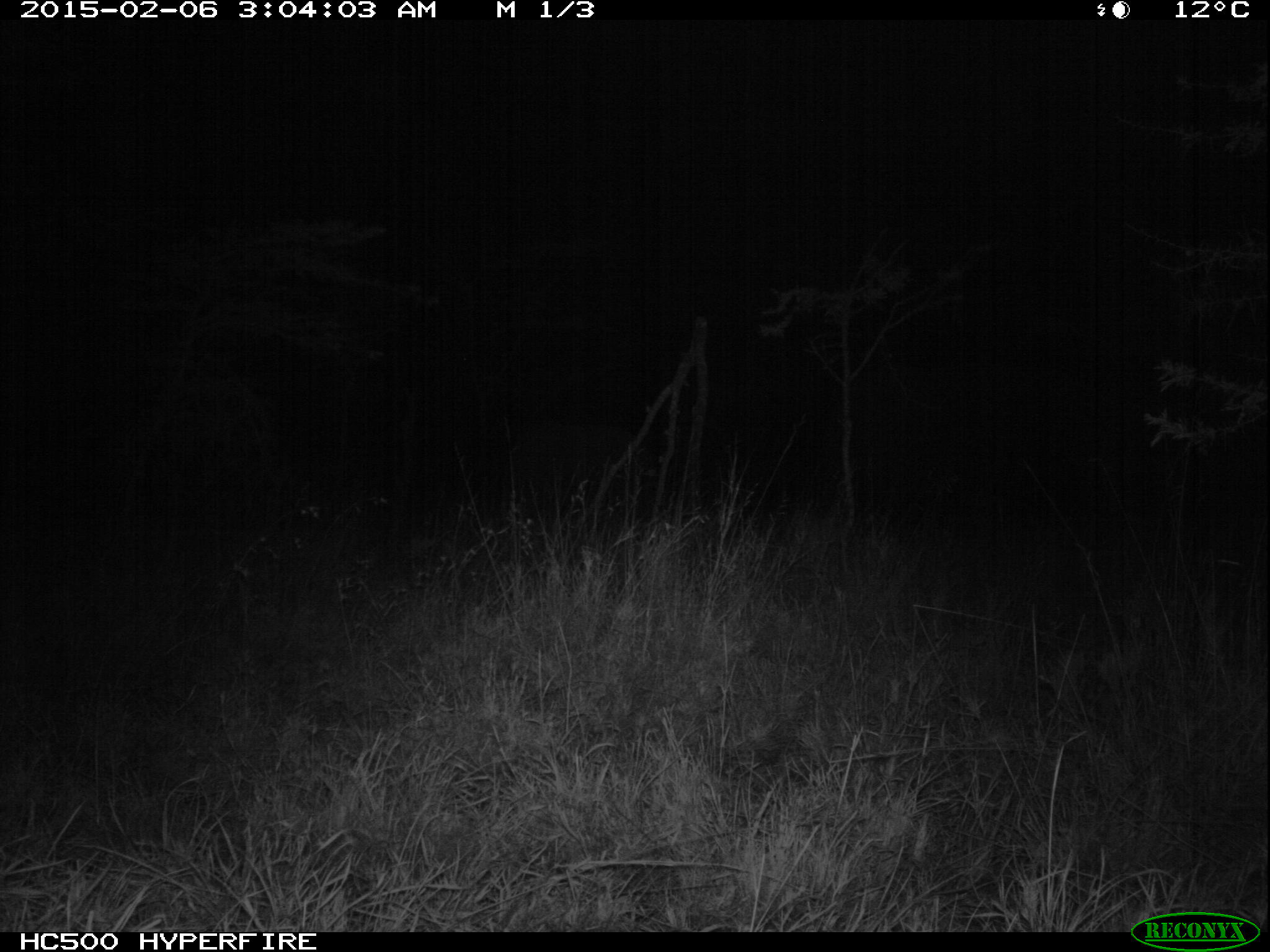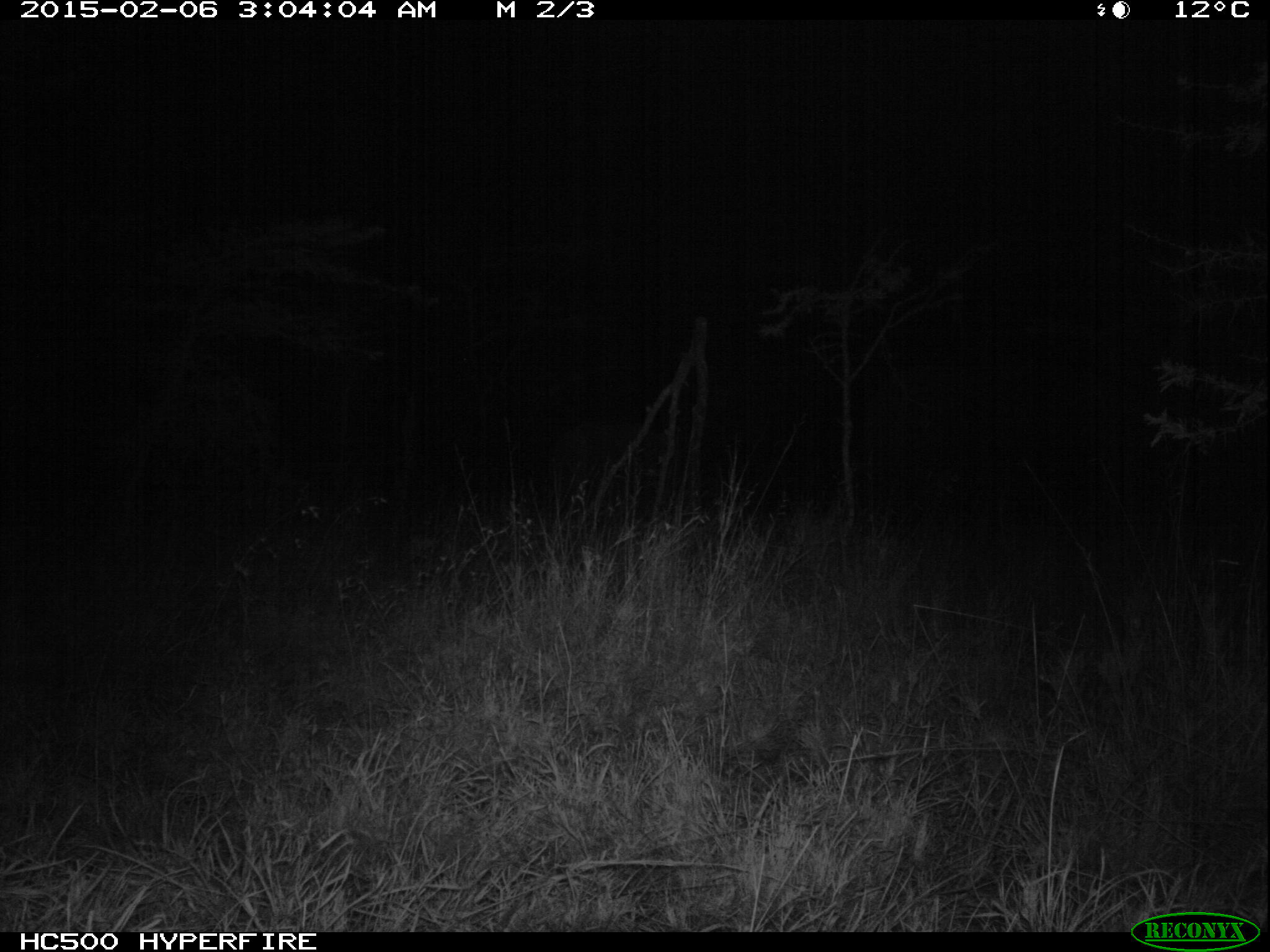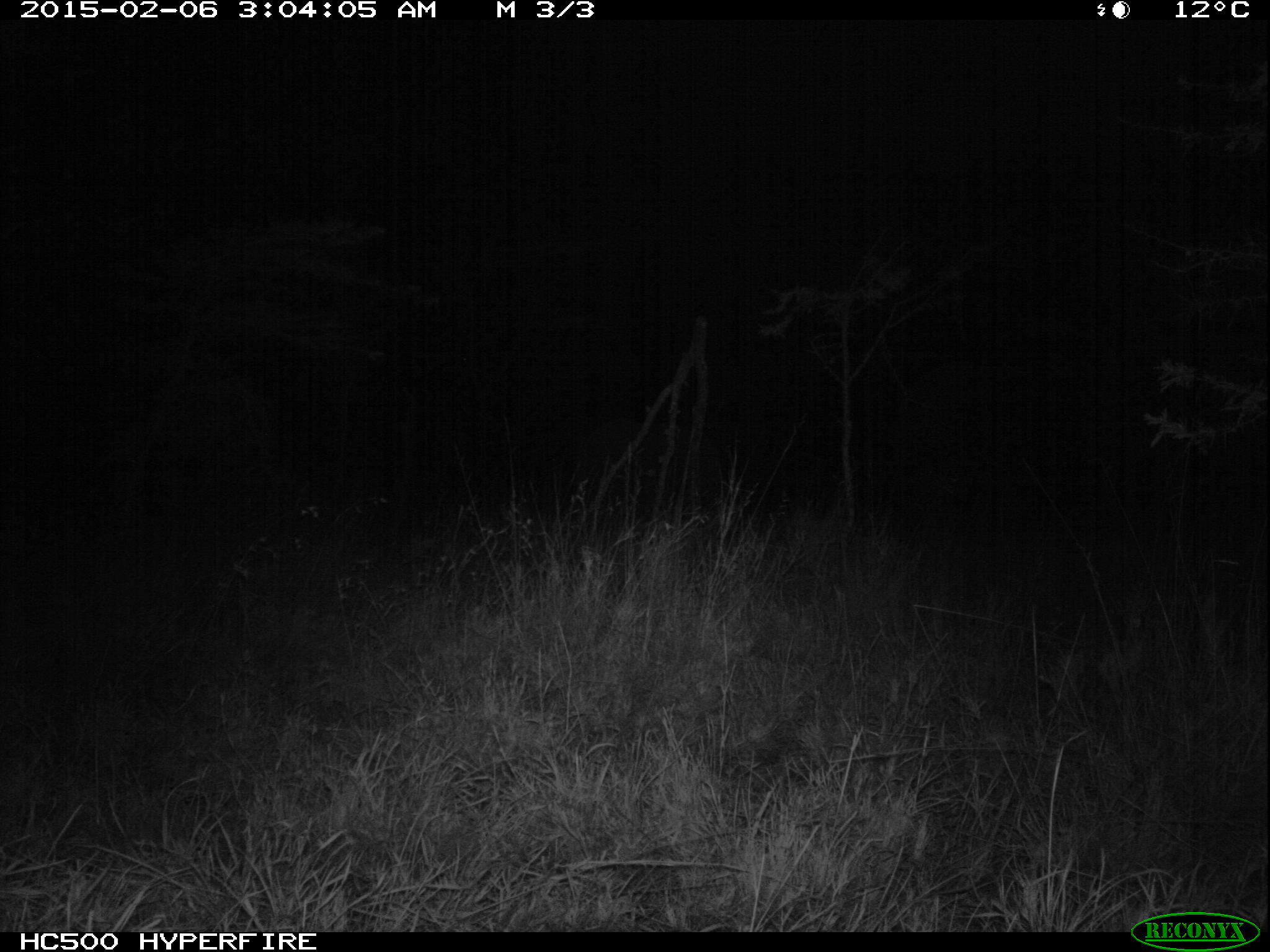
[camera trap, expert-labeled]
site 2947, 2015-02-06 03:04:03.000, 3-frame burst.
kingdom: Animalia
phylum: Chordata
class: Mammalia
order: Proboscidea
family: Elephantidae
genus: Loxodonta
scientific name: Loxodonta africana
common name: african bush elephant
Loxodonta africana (african bush elephant), count 1.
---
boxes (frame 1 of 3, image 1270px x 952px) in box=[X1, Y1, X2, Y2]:
loxodonta africana: box=[495, 421, 660, 507]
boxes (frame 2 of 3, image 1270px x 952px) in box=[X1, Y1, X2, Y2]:
loxodonta africana: box=[548, 415, 687, 502]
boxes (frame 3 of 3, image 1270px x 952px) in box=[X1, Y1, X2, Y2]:
loxodonta africana: box=[572, 415, 725, 505]